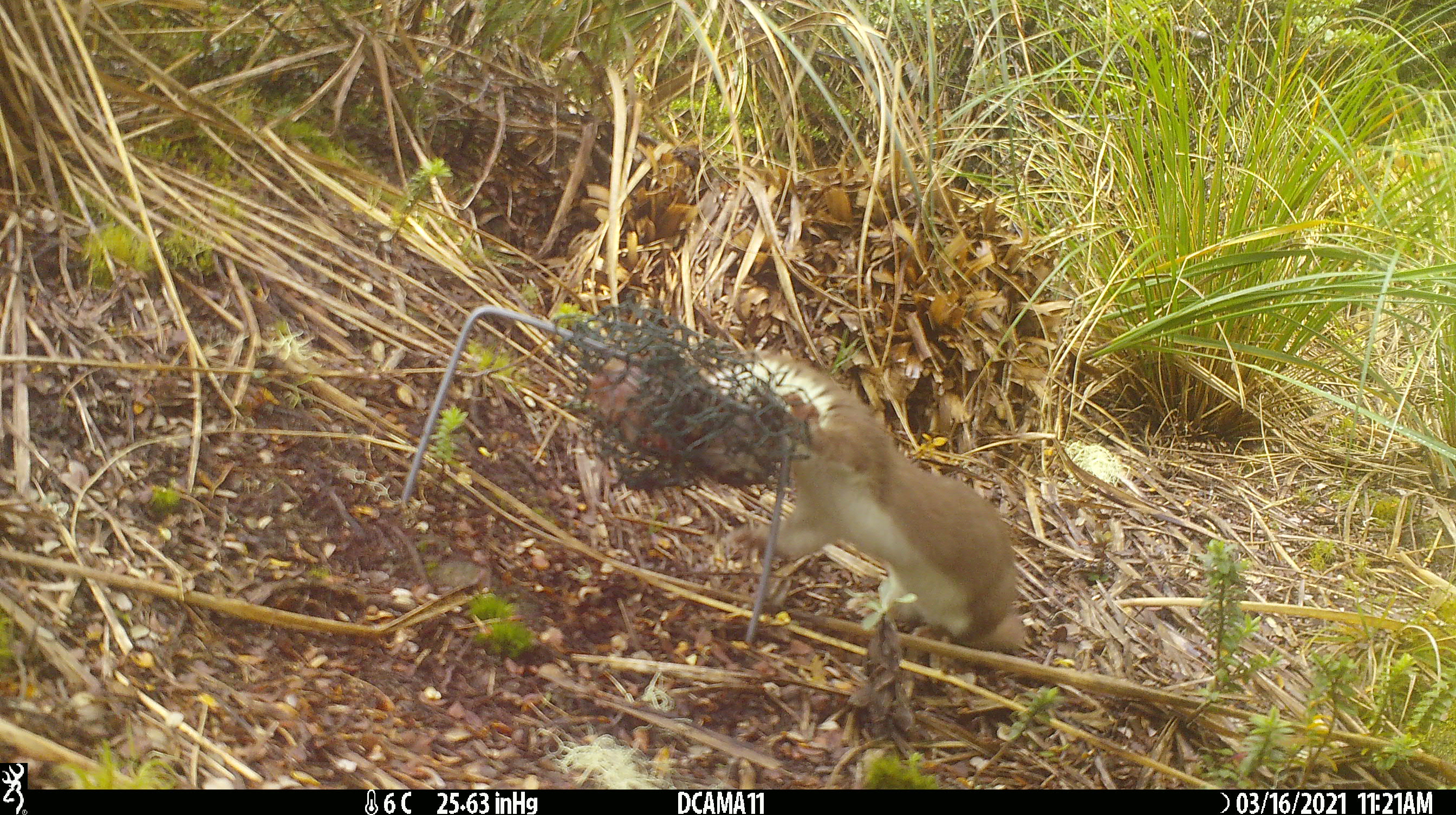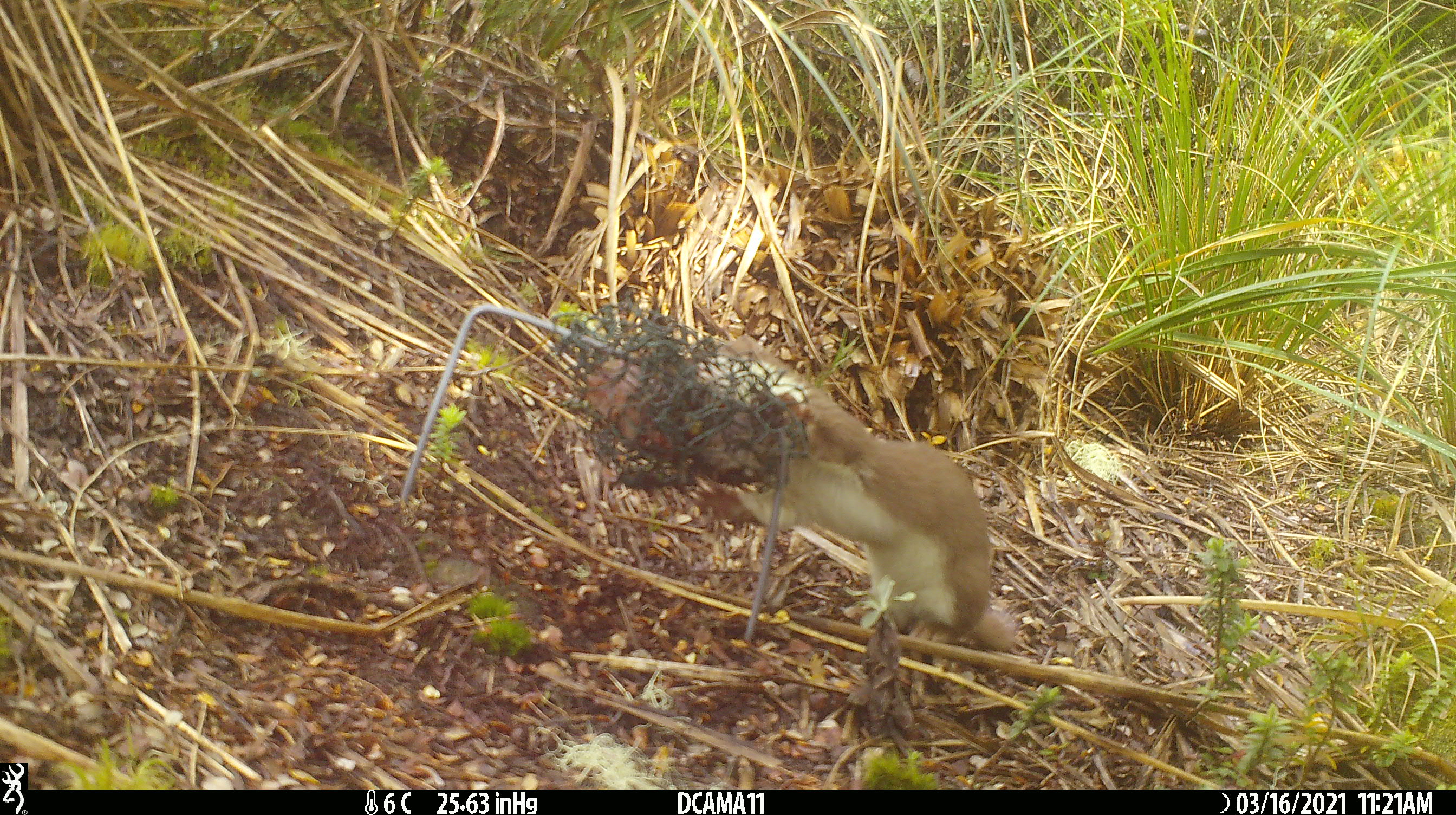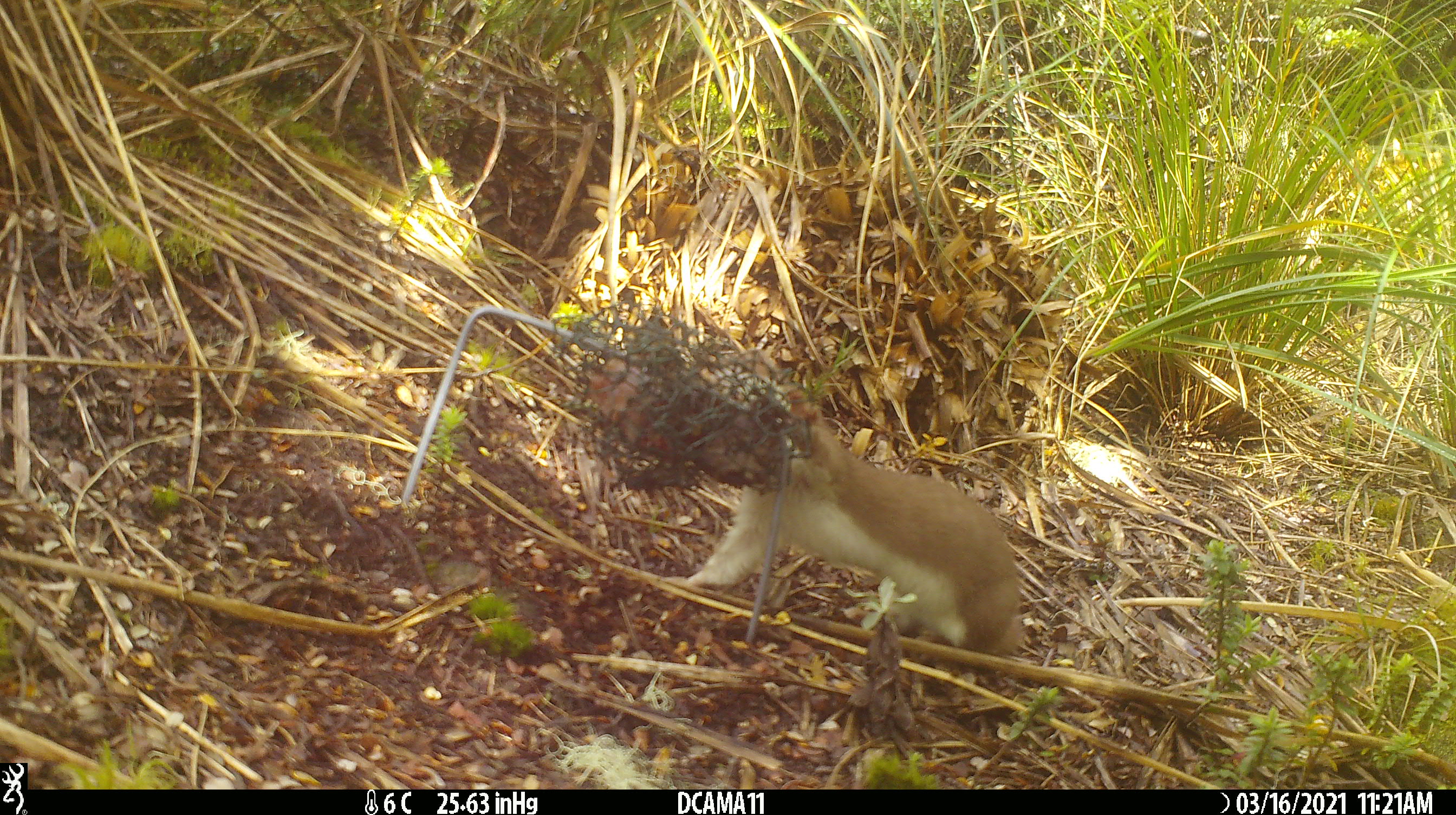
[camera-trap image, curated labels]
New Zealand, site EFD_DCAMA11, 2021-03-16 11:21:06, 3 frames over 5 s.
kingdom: Animalia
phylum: Chordata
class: Mammalia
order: Carnivora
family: Mustelidae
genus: Mustela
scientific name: Mustela erminea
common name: stoat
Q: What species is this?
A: Stoat (Mustela erminea).